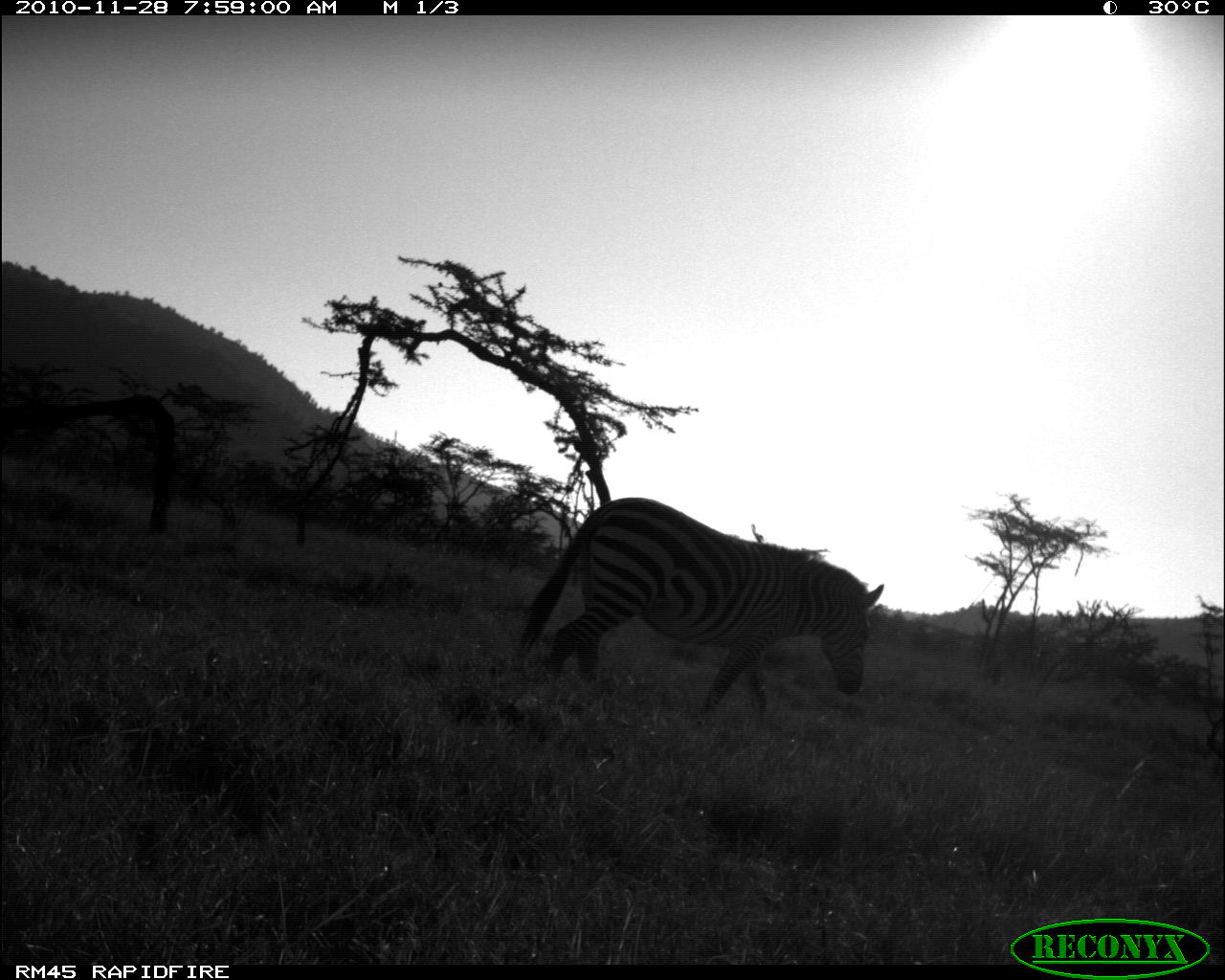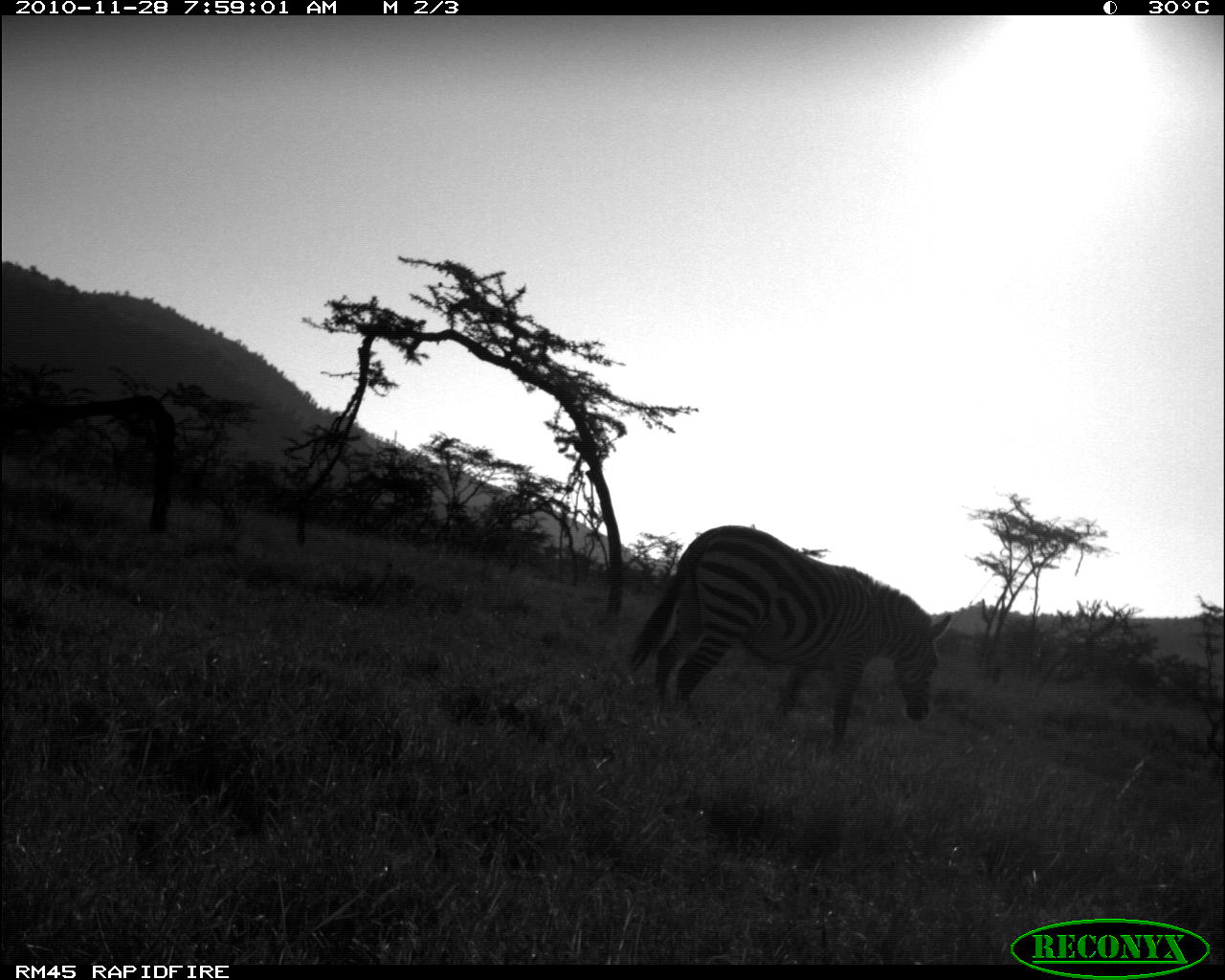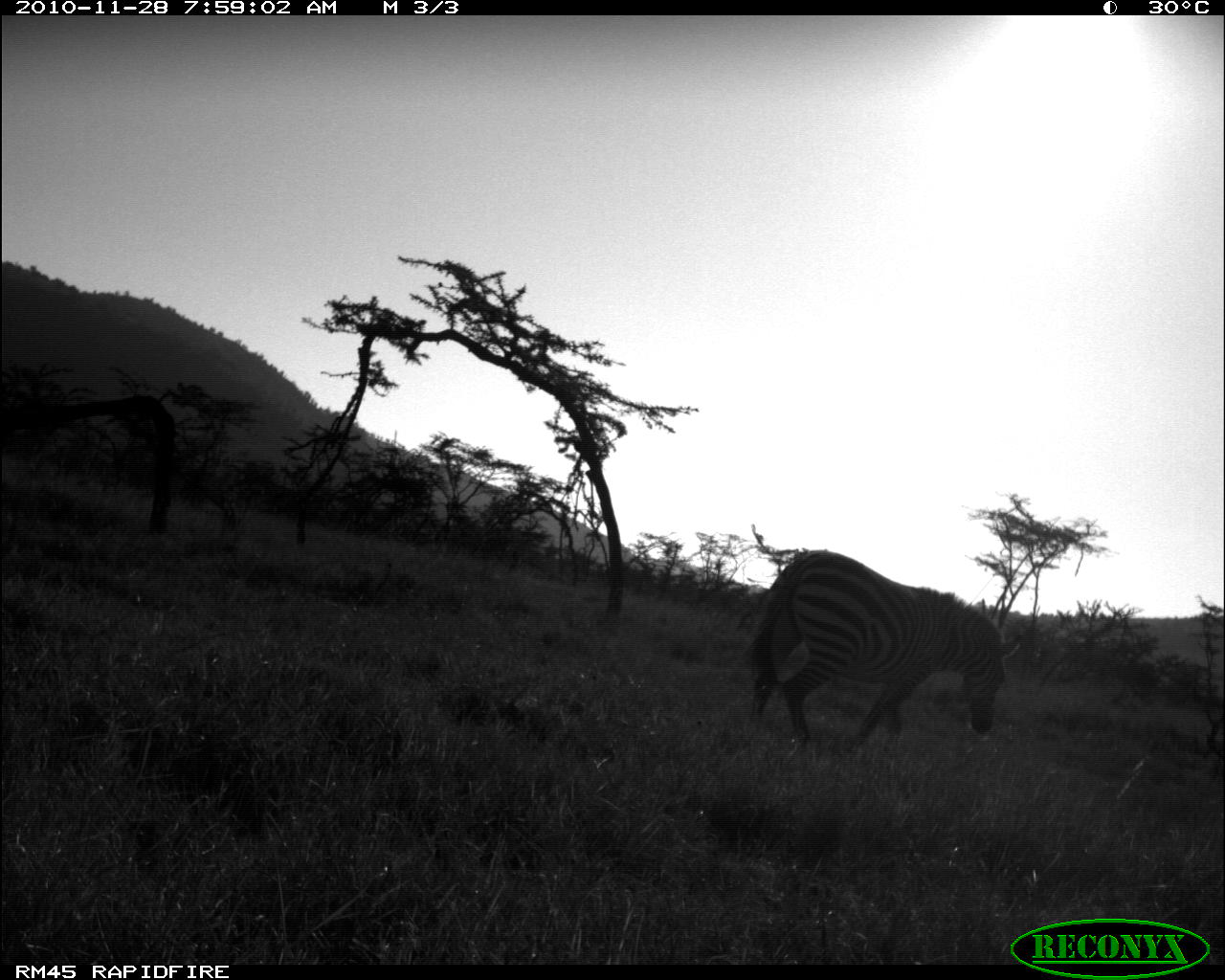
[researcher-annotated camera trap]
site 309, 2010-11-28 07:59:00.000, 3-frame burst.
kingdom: Animalia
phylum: Chordata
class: Mammalia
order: Perissodactyla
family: Equidae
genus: Equus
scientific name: Equus quagga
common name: plains zebra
Equus quagga (plains zebra), count 1.